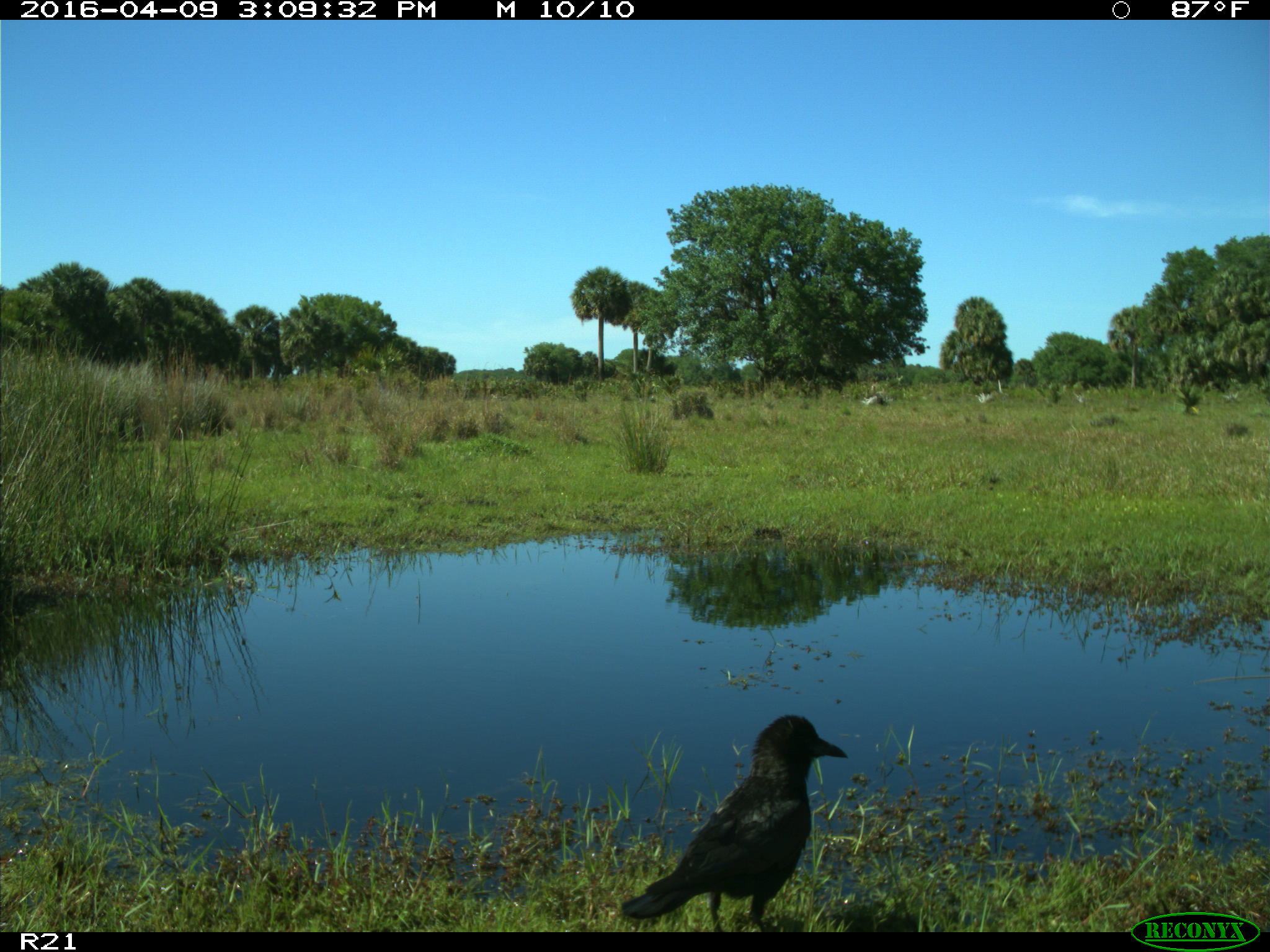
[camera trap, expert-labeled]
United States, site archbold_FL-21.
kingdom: Animalia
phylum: Chordata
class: Aves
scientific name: Aves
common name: birds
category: unidentified bird